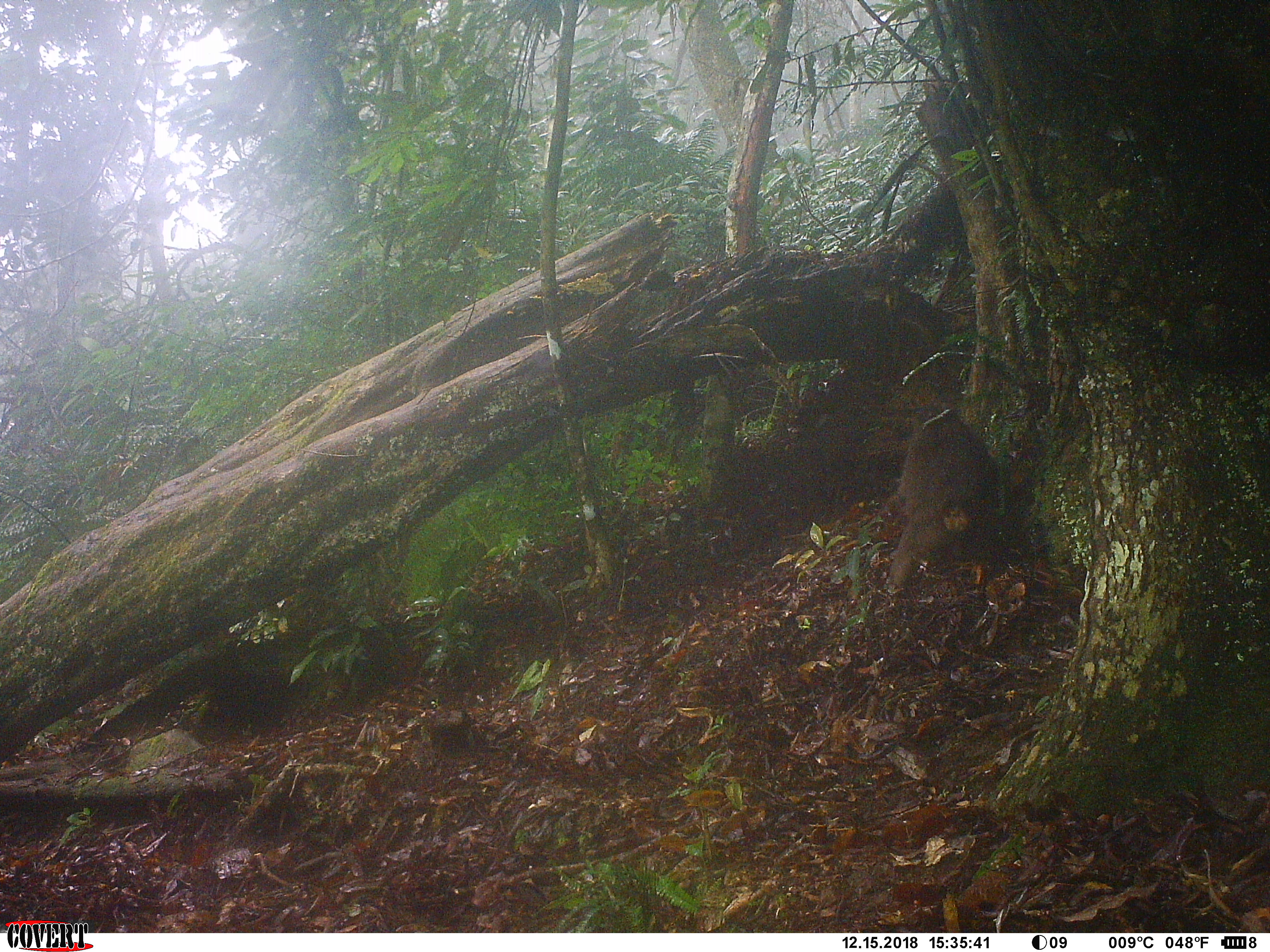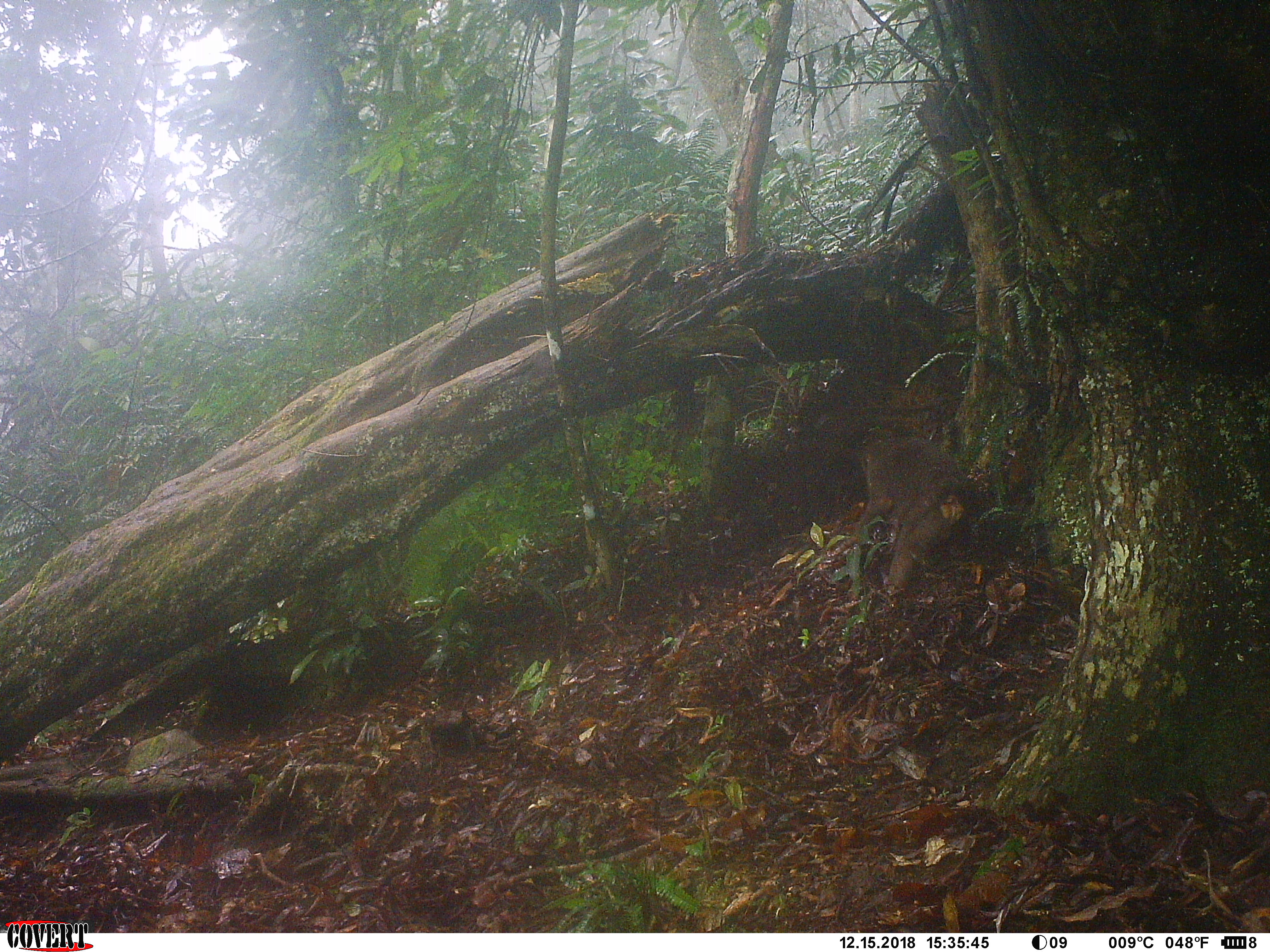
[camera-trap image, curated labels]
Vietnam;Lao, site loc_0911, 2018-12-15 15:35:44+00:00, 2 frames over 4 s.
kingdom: Animalia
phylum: Chordata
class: Mammalia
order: Primates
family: Cercopithecidae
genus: Macaca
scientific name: Macaca arctoides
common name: stump-tailed macaque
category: stump tailed macaque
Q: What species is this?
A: Stump tailed macaque (stump-tailed macaque) (Macaca arctoides).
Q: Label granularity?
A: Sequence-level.